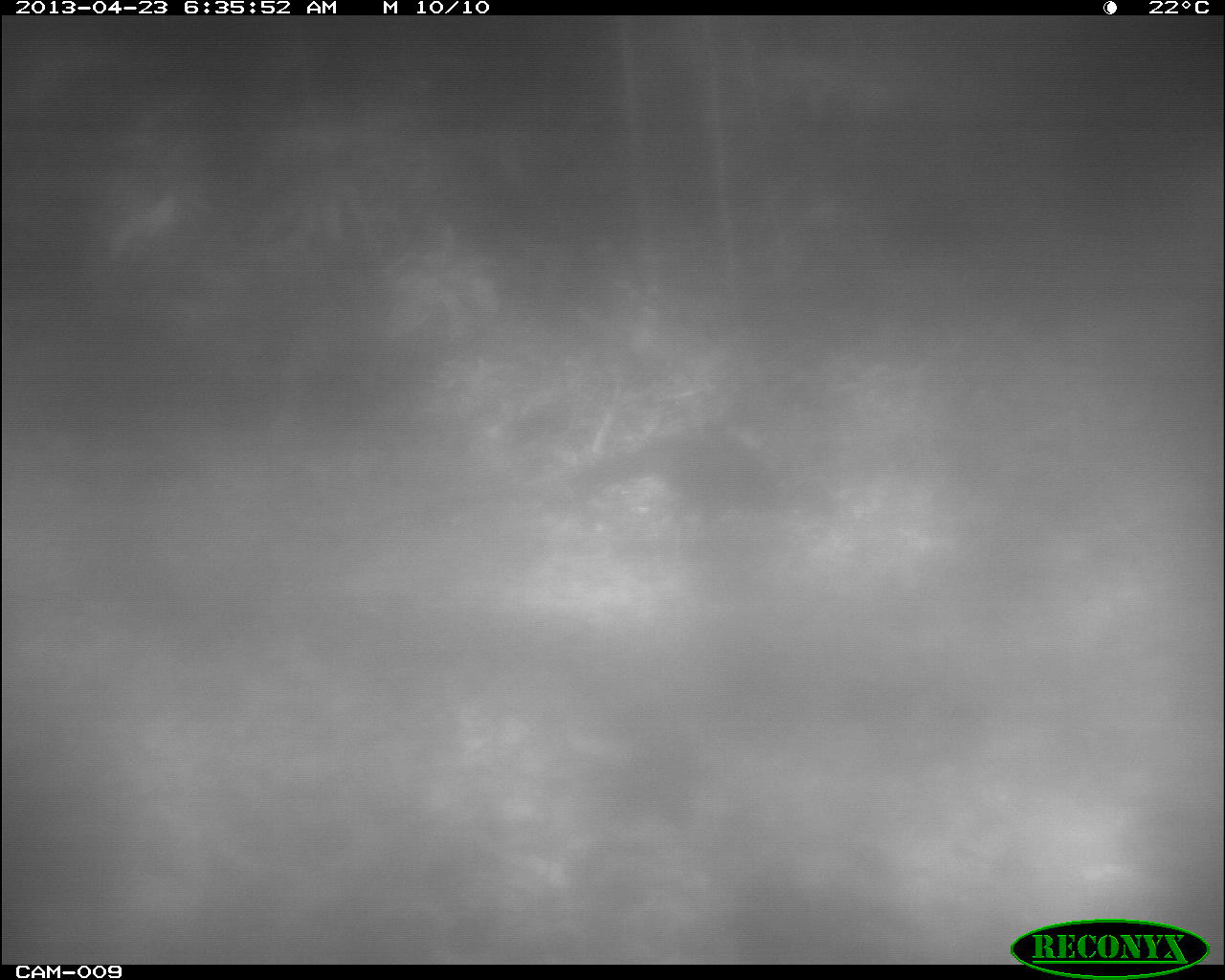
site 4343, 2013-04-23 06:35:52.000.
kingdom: Animalia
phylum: Chordata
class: Aves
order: Galliformes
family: Cracidae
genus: Crax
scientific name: Crax rubra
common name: great curassow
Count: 1.